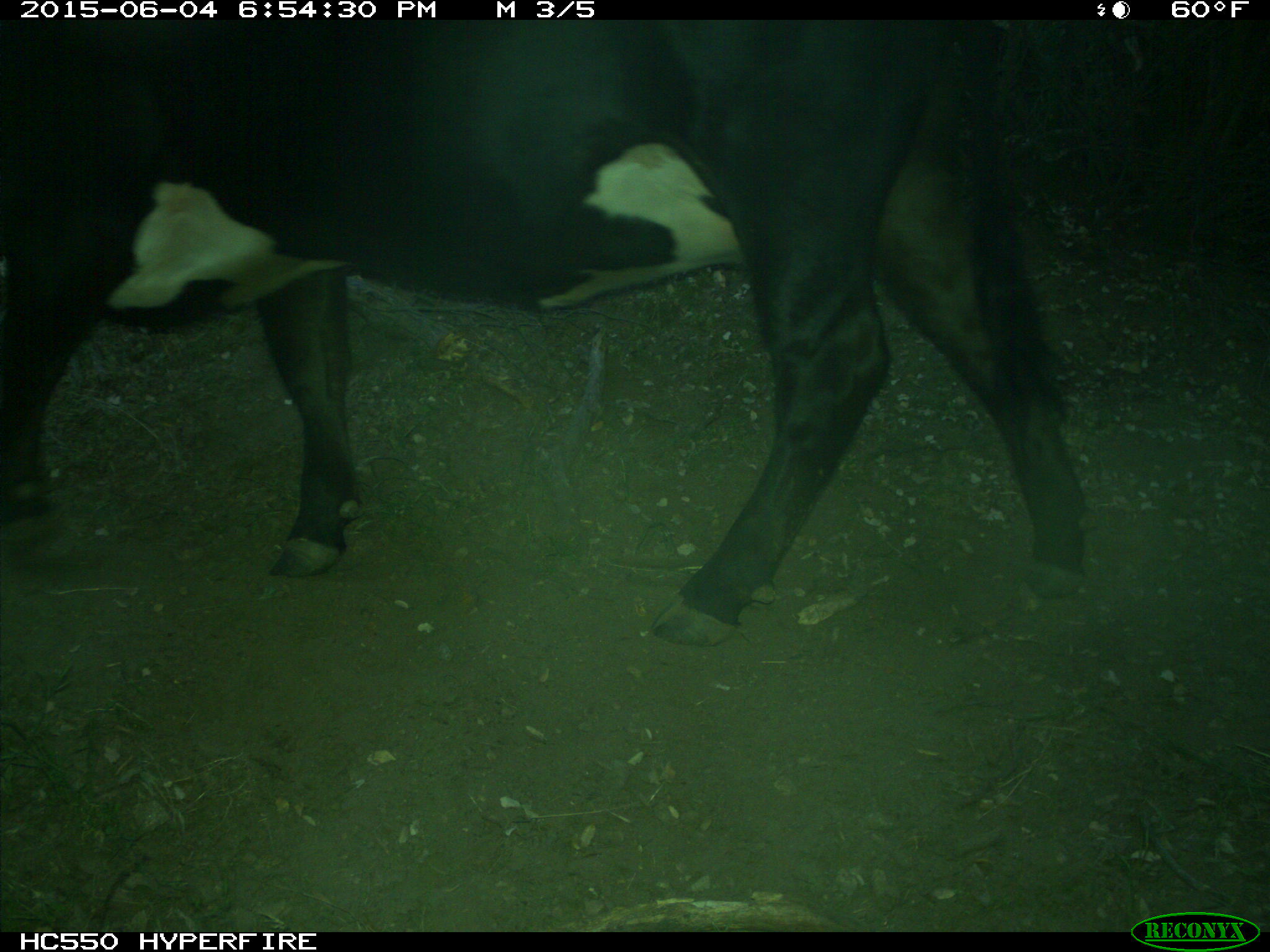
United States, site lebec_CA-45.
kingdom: Animalia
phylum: Chordata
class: Mammalia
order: Artiodactyla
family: Bovidae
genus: Bos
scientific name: Bos taurus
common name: domestic cow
Bos taurus (domestic cow).